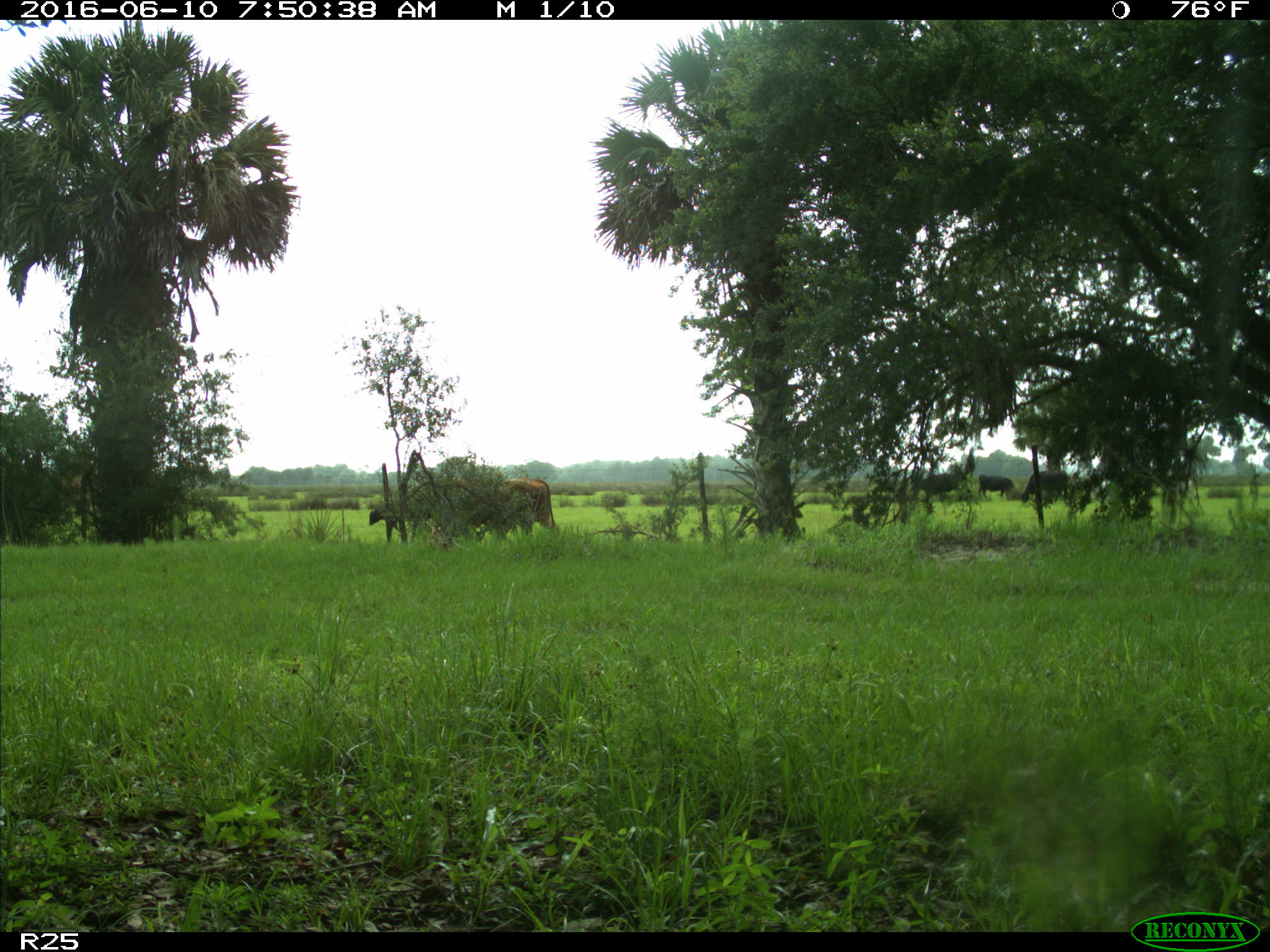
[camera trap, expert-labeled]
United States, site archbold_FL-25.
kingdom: Animalia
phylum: Chordata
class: Mammalia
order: Artiodactyla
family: Bovidae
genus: Bos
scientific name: Bos taurus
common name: domestic cow